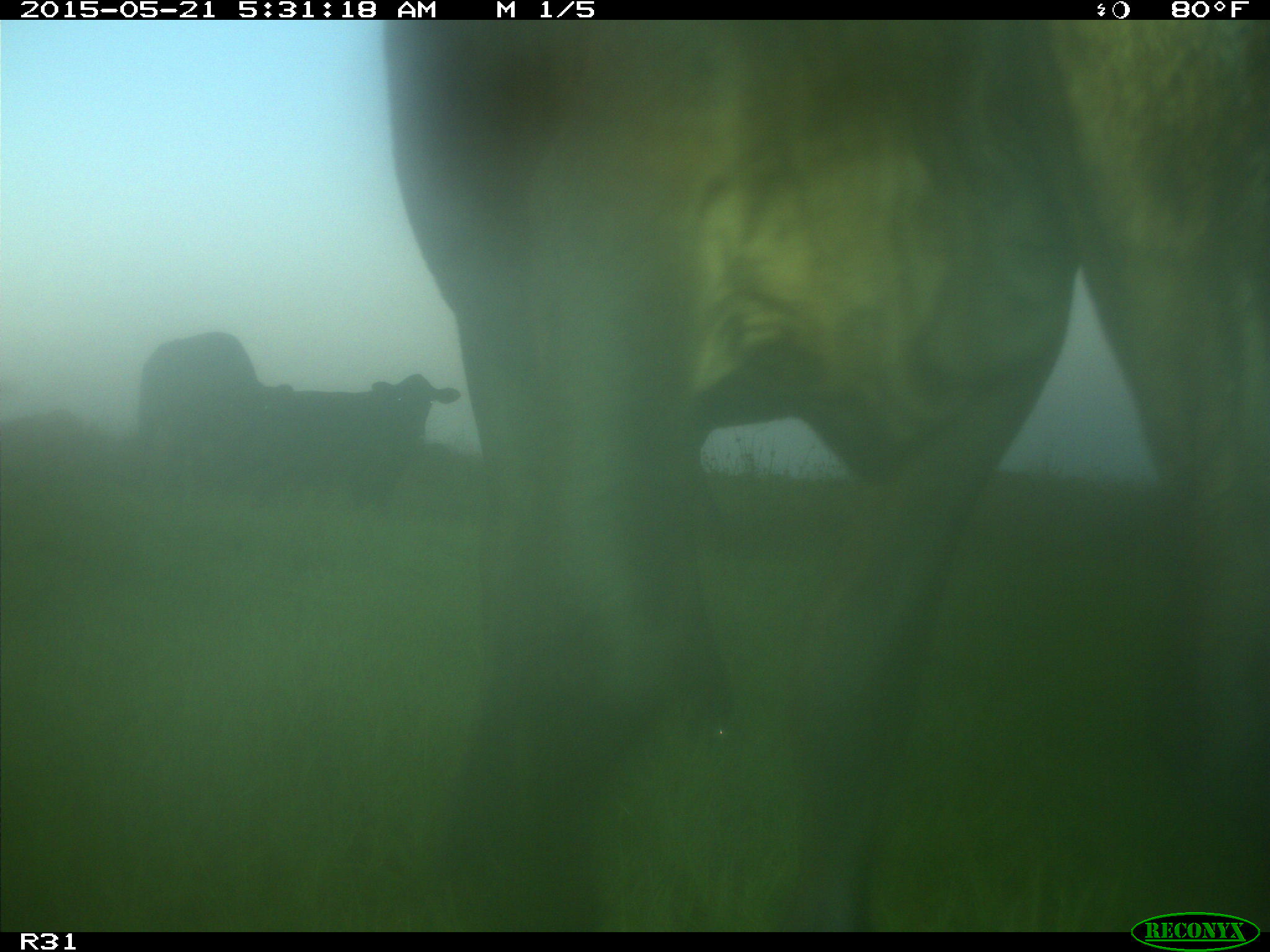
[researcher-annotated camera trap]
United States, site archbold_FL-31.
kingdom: Animalia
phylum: Chordata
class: Mammalia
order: Artiodactyla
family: Bovidae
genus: Bos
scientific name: Bos taurus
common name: domestic cow